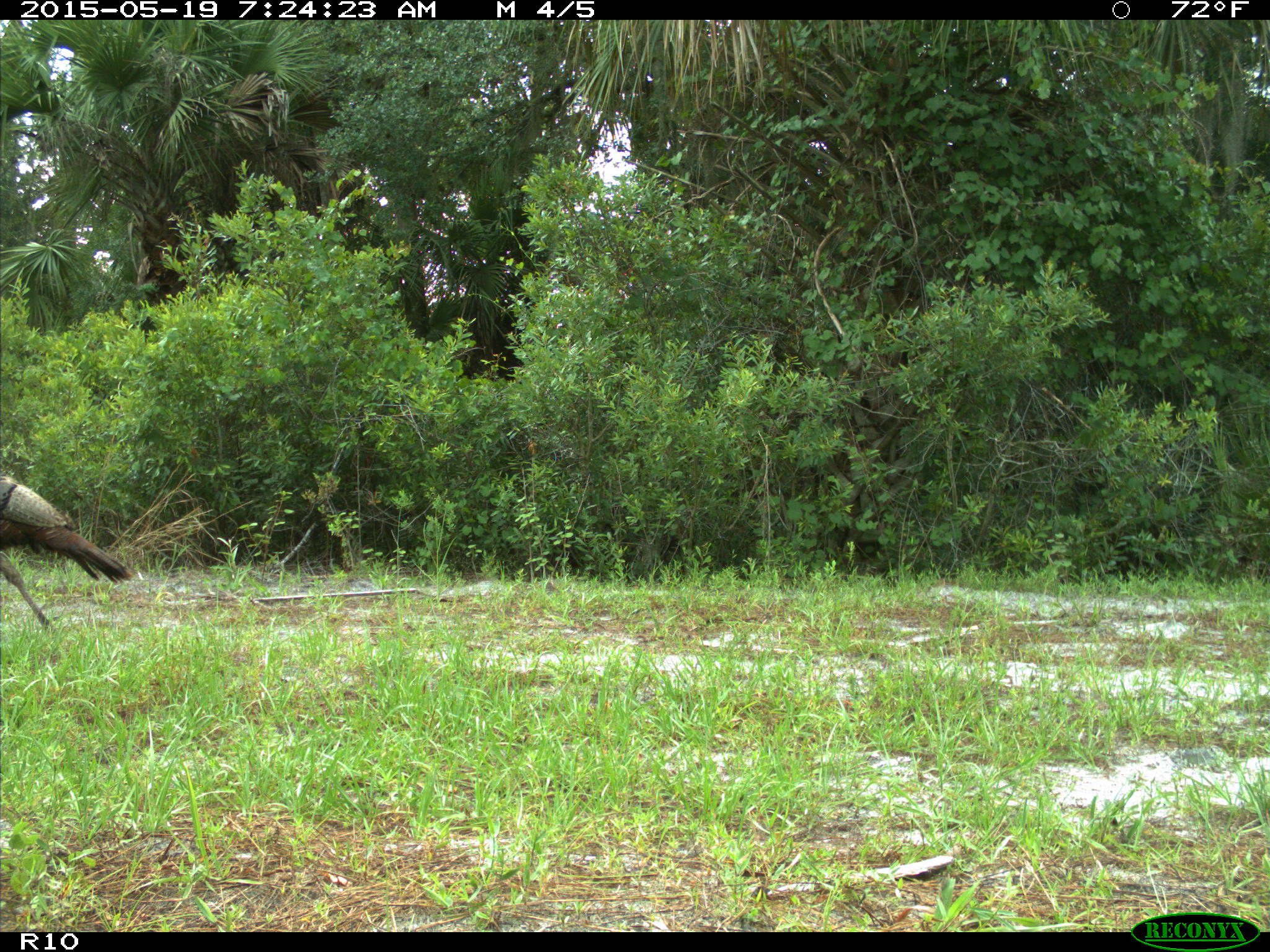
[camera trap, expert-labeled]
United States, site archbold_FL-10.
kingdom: Animalia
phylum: Chordata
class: Aves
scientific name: Aves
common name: birds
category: unidentified bird